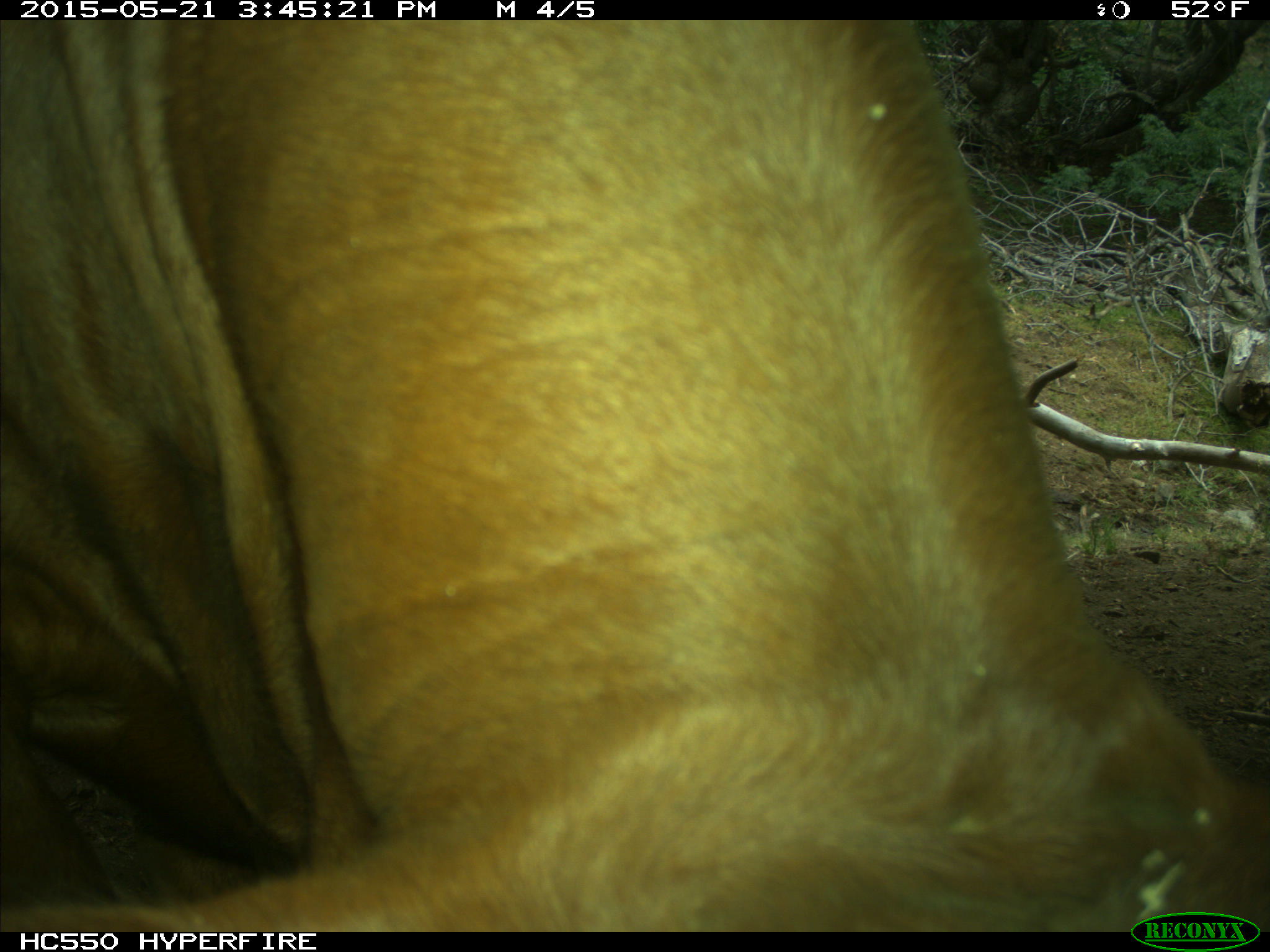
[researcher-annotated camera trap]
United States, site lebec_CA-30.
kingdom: Animalia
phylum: Chordata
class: Mammalia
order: Artiodactyla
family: Bovidae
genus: Bos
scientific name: Bos taurus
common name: domestic cow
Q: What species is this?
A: Bos taurus (domestic cow).